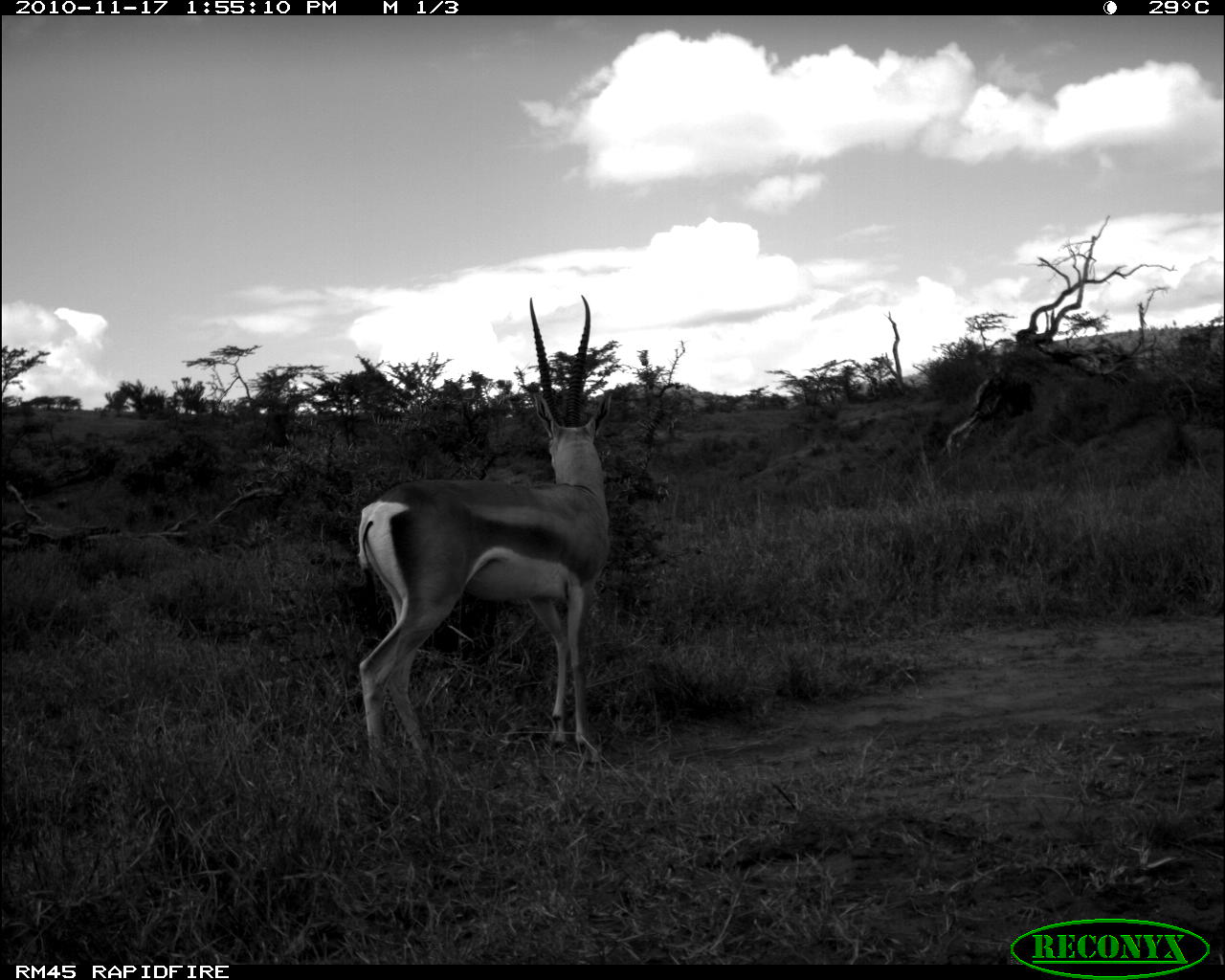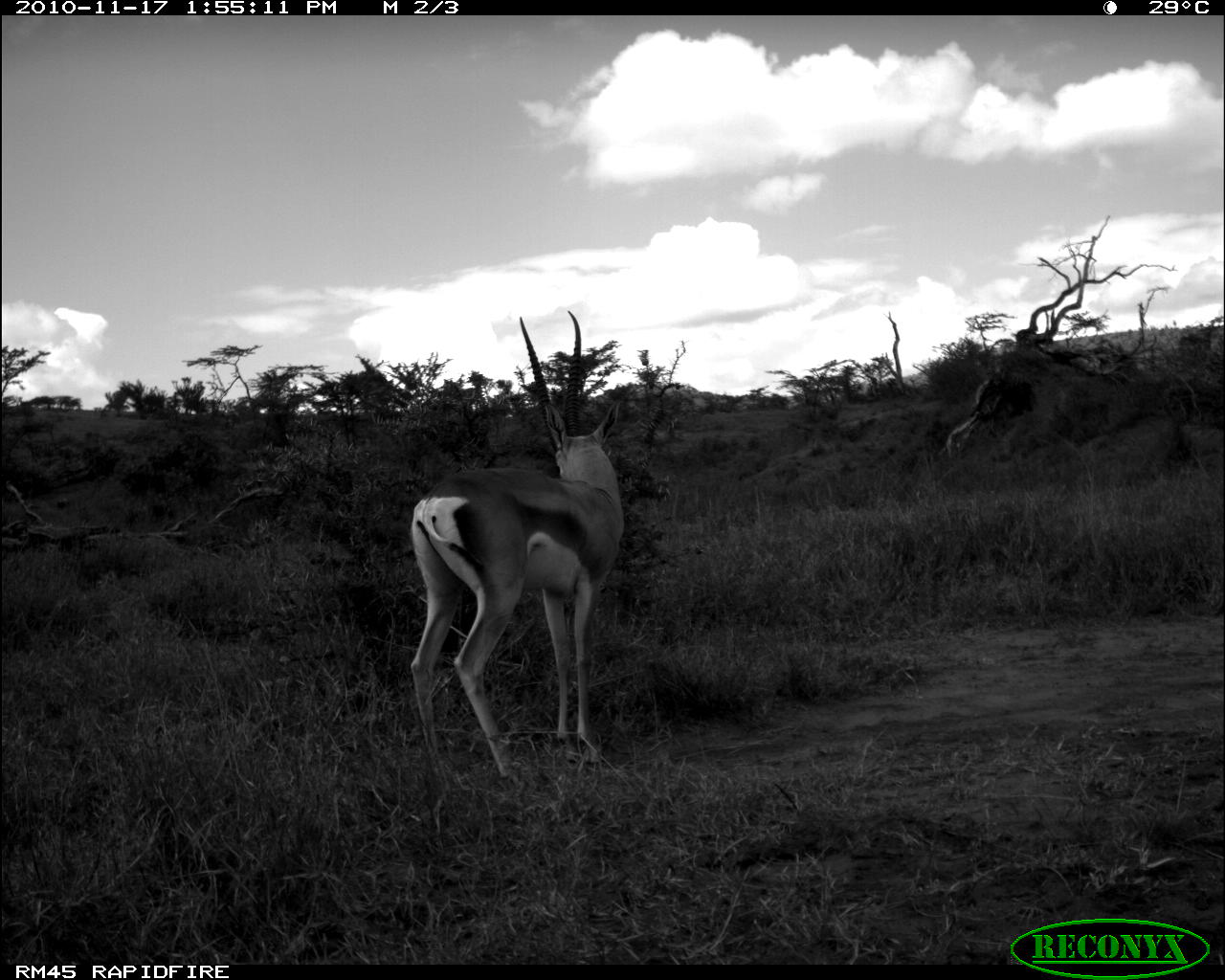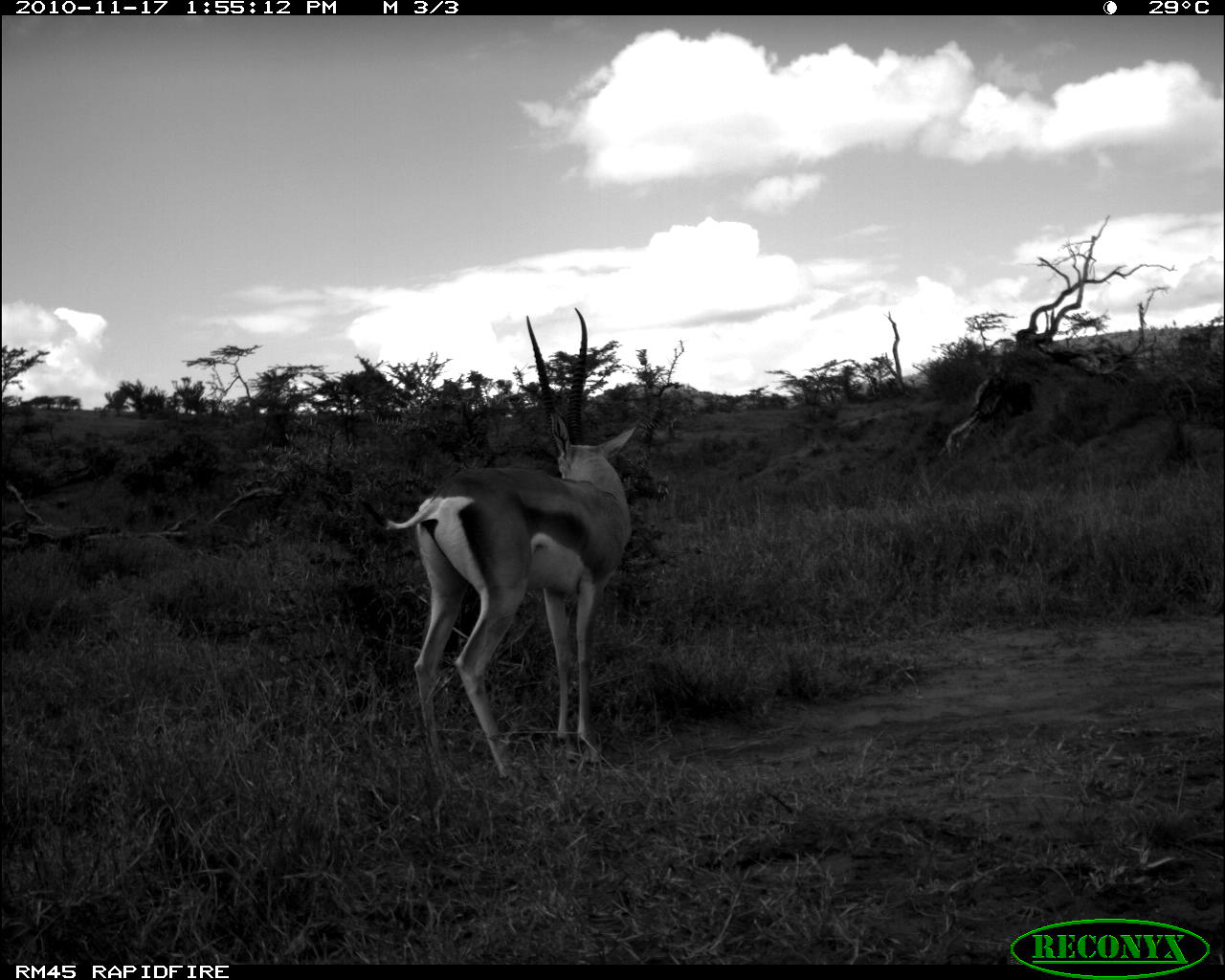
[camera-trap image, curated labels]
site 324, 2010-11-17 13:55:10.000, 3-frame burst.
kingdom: Animalia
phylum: Chordata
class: Mammalia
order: Artiodactyla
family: Bovidae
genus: Nanger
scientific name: Nanger granti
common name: grant's gazelle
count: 1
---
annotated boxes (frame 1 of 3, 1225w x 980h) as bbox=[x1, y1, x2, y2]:
nanger granti: bbox=[352, 293, 612, 779]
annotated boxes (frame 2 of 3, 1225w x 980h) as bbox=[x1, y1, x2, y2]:
nanger granti: bbox=[408, 306, 623, 781]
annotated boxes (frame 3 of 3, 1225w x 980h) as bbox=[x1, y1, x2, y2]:
nanger granti: bbox=[355, 305, 638, 785]